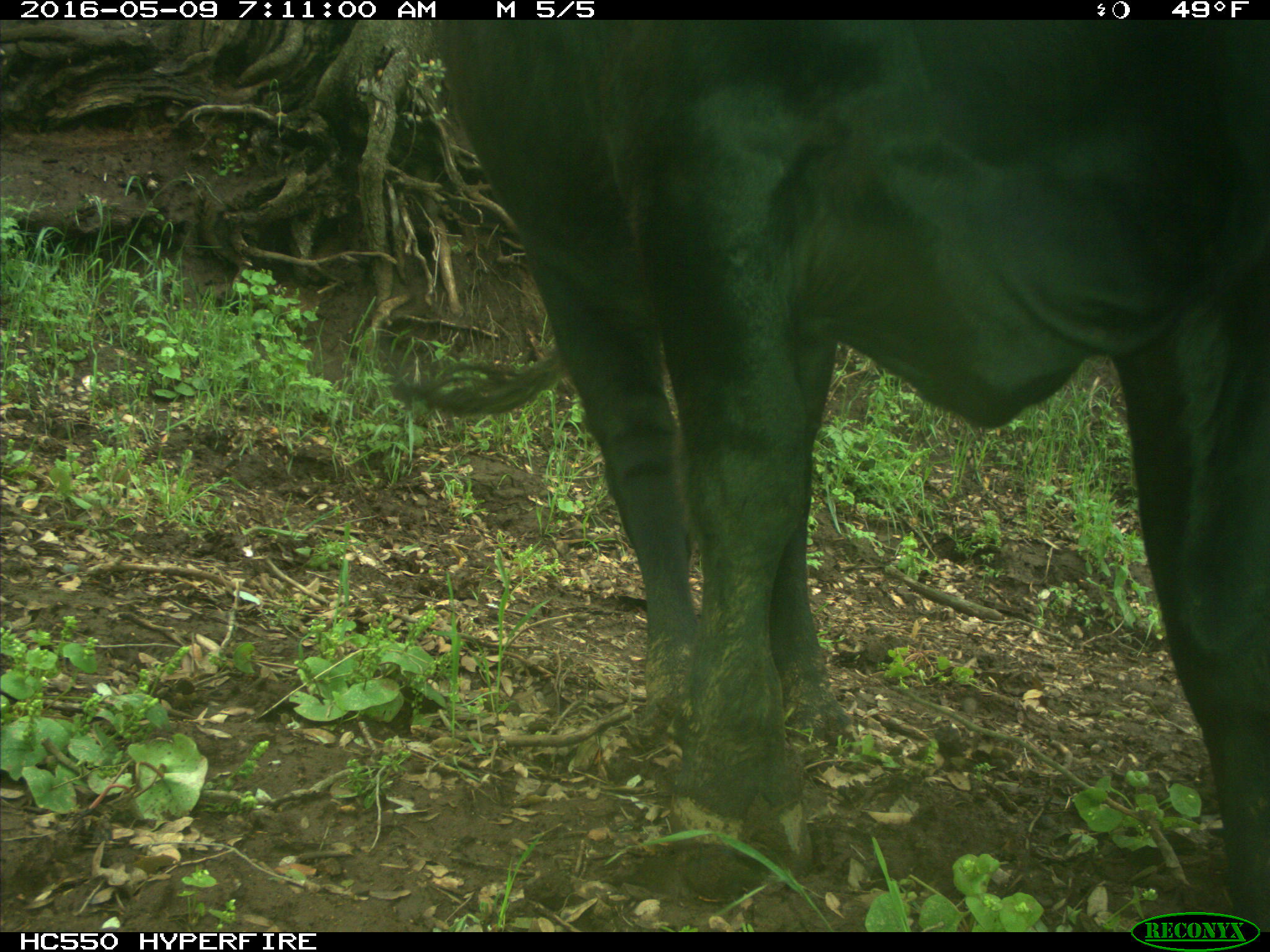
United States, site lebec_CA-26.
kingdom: Animalia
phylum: Chordata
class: Mammalia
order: Artiodactyla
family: Bovidae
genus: Bos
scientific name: Bos taurus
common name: domestic cow